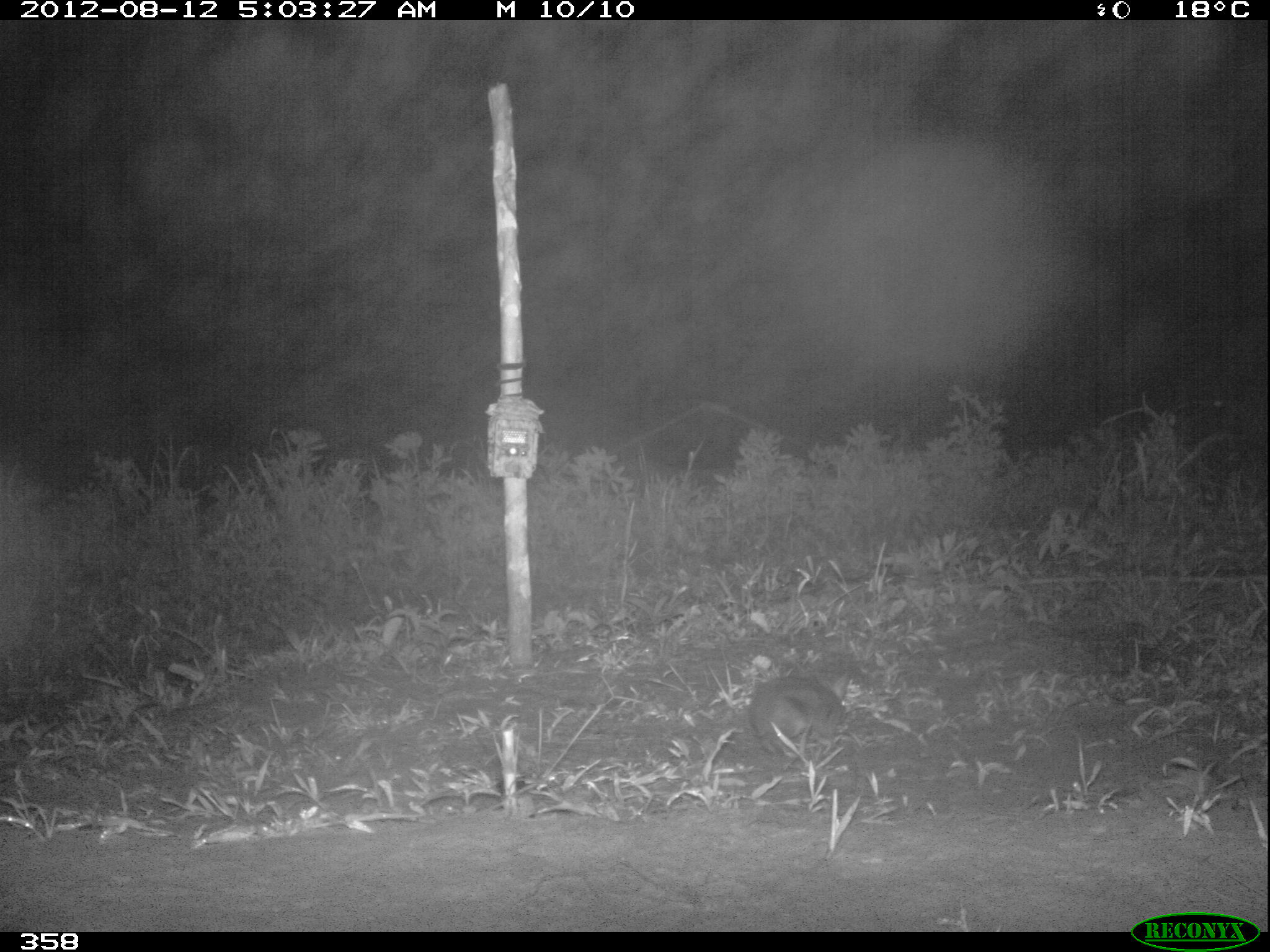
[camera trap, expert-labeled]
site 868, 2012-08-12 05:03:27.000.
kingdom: Animalia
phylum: Chordata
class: Mammalia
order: Lagomorpha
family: Leporidae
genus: Sylvilagus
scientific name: Sylvilagus brasiliensis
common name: tapeti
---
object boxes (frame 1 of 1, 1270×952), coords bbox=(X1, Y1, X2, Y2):
sylvilagus brasiliensis: bbox=(748, 666, 851, 756)